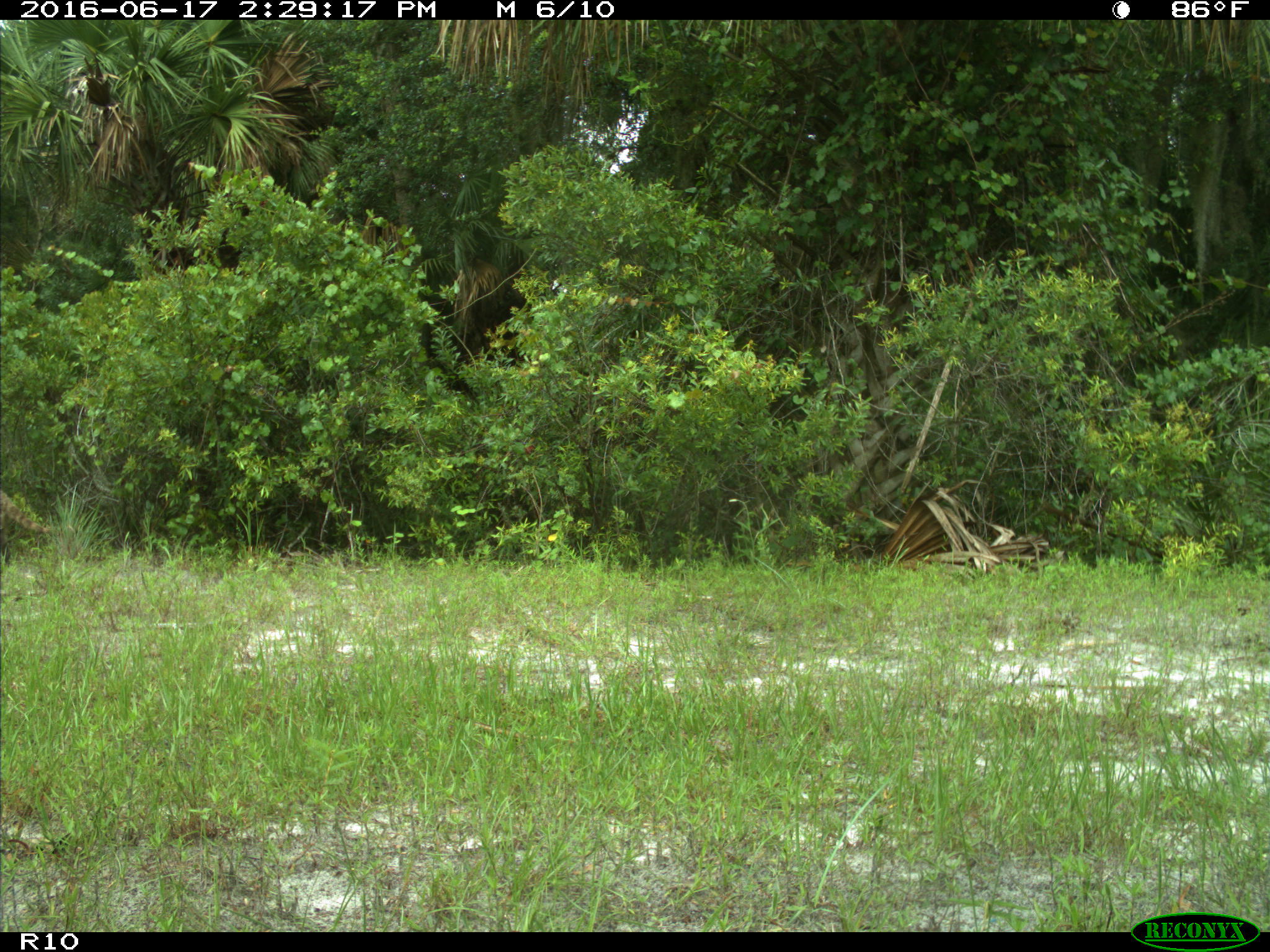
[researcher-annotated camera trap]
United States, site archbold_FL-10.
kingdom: Animalia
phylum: Chordata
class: Mammalia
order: Carnivora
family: Procyonidae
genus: Procyon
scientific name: Procyon lotor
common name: common raccoon